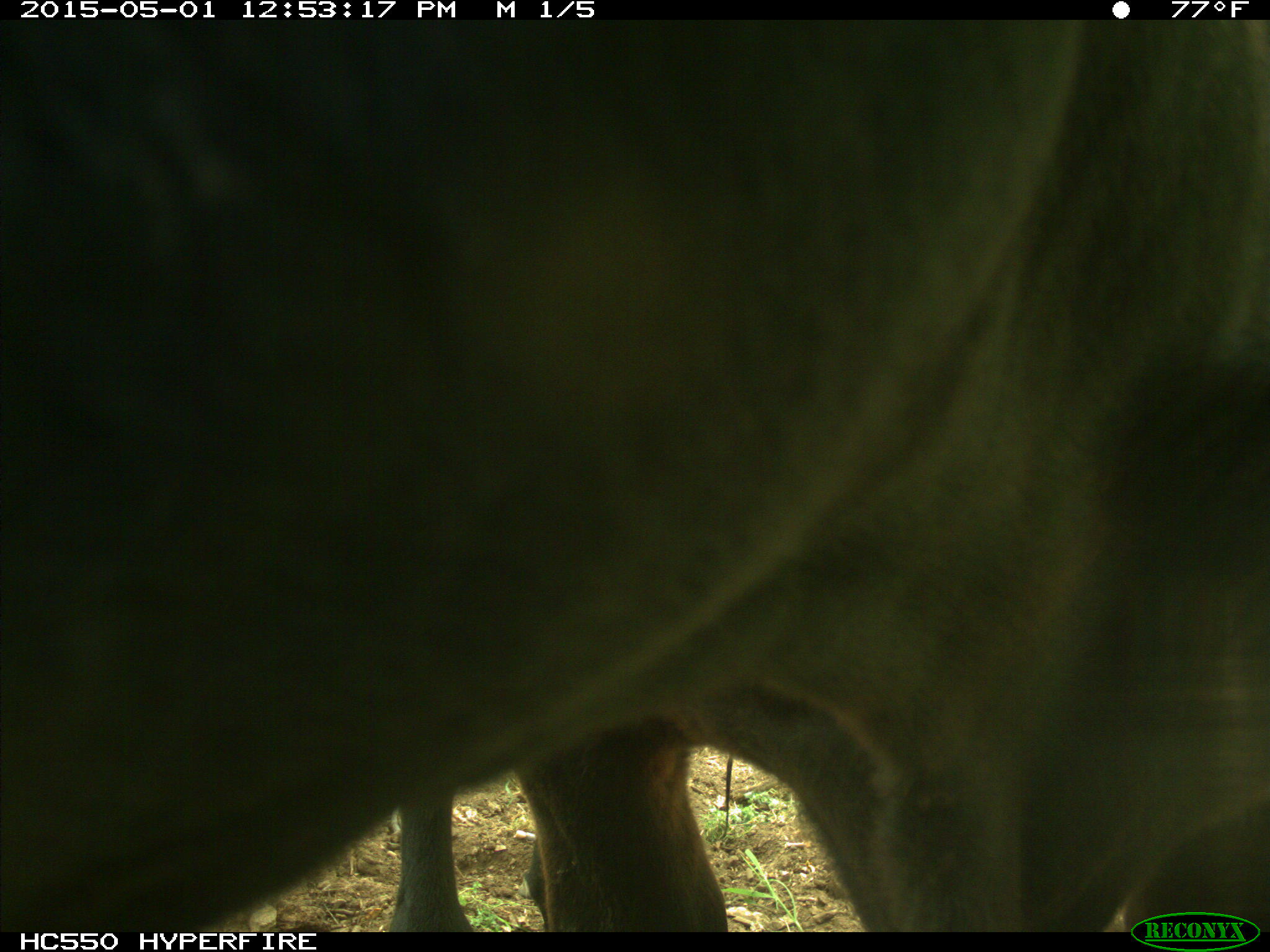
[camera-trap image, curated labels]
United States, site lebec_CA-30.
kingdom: Animalia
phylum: Chordata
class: Mammalia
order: Artiodactyla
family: Bovidae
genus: Bos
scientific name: Bos taurus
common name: domestic cow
Bos taurus (domestic cow).